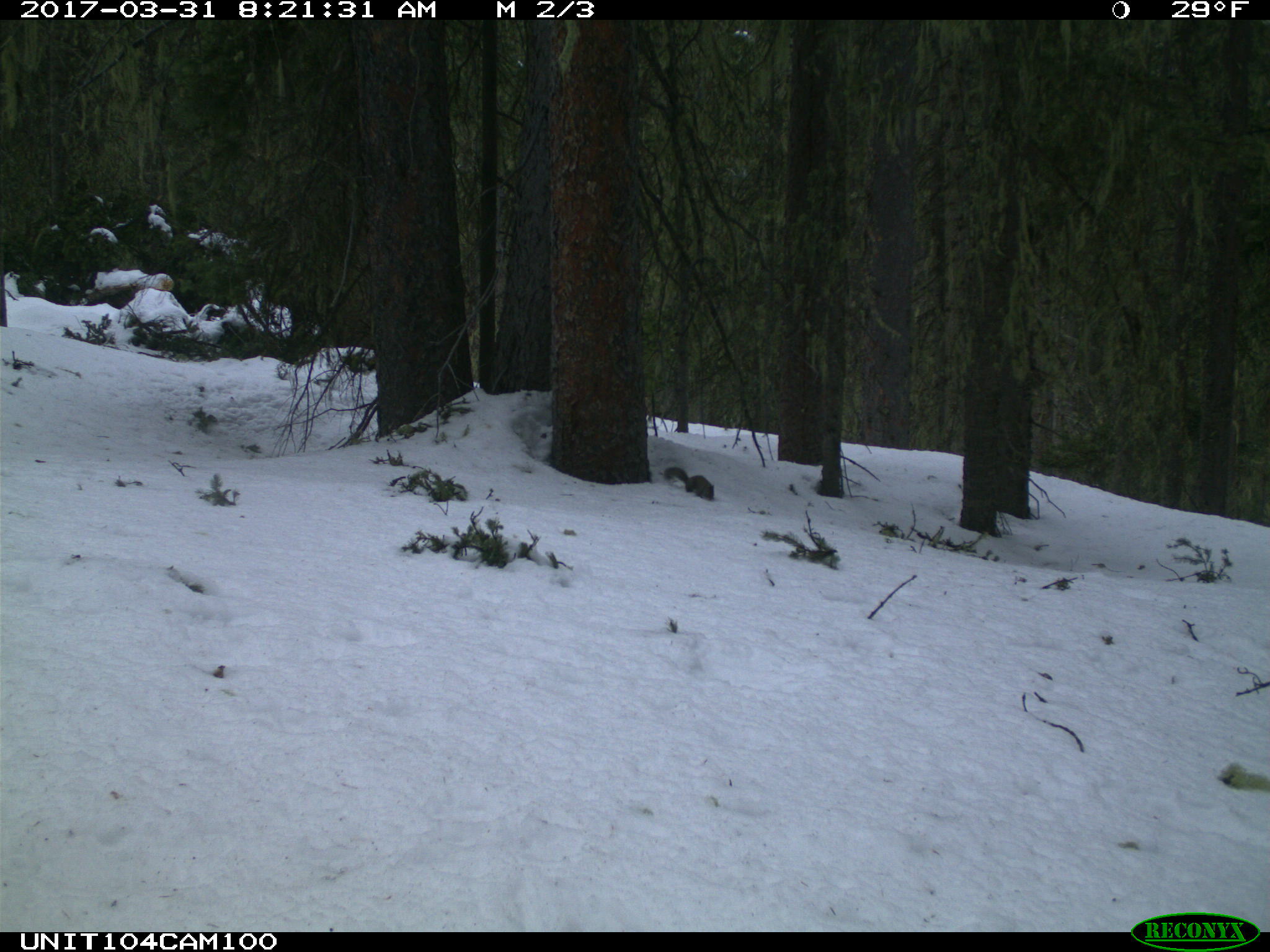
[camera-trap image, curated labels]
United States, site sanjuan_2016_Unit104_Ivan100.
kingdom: Animalia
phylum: Chordata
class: Mammalia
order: Rodentia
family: Sciuridae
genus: Tamiasciurus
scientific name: Tamiasciurus hudsonicus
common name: american red squirrel